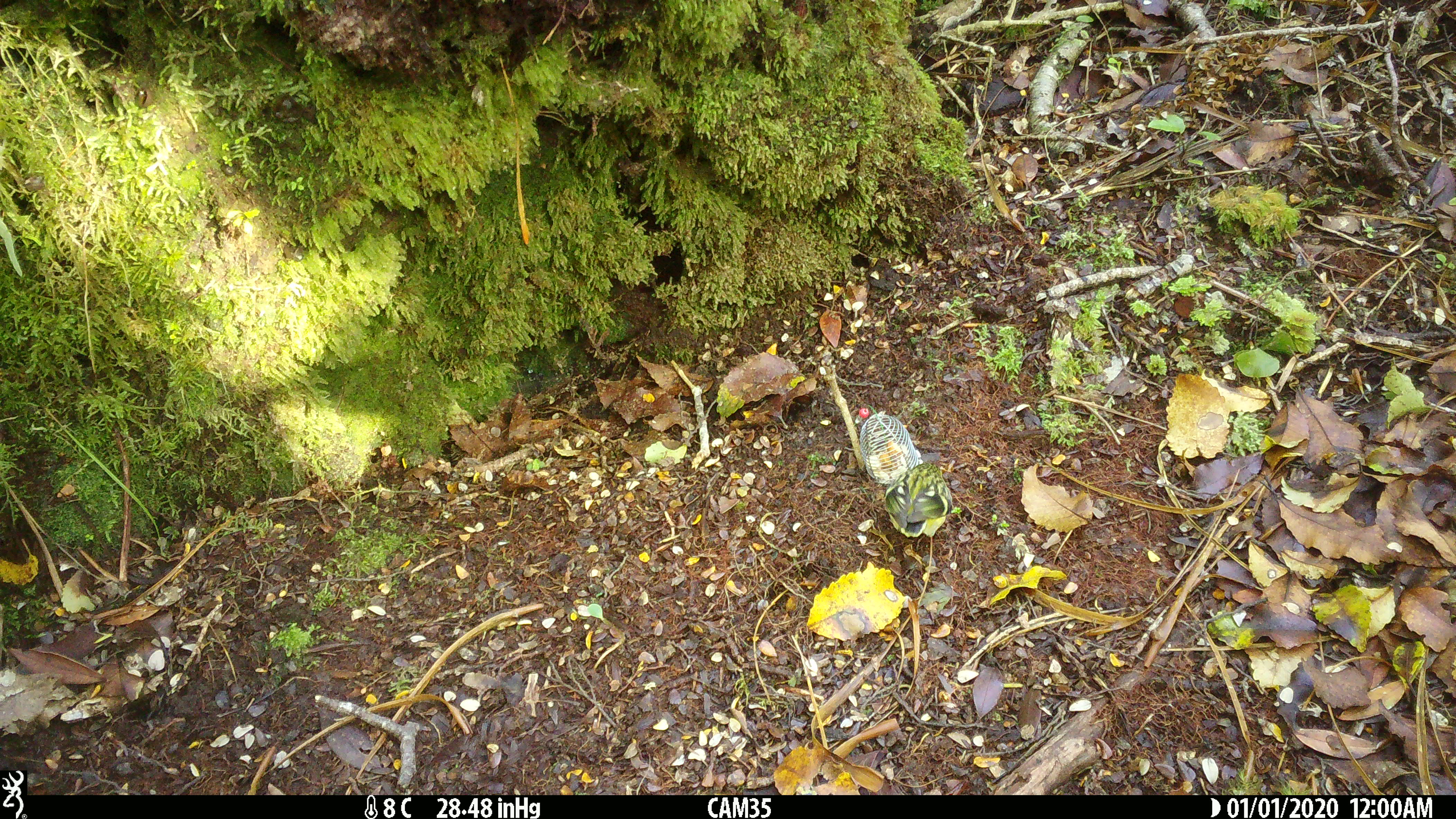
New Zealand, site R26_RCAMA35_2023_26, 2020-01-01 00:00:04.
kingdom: Animalia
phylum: Chordata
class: Aves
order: Passeriformes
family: Acanthisittidae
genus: Acanthisitta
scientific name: Acanthisitta chloris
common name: rifleman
Rifleman (Acanthisitta chloris).